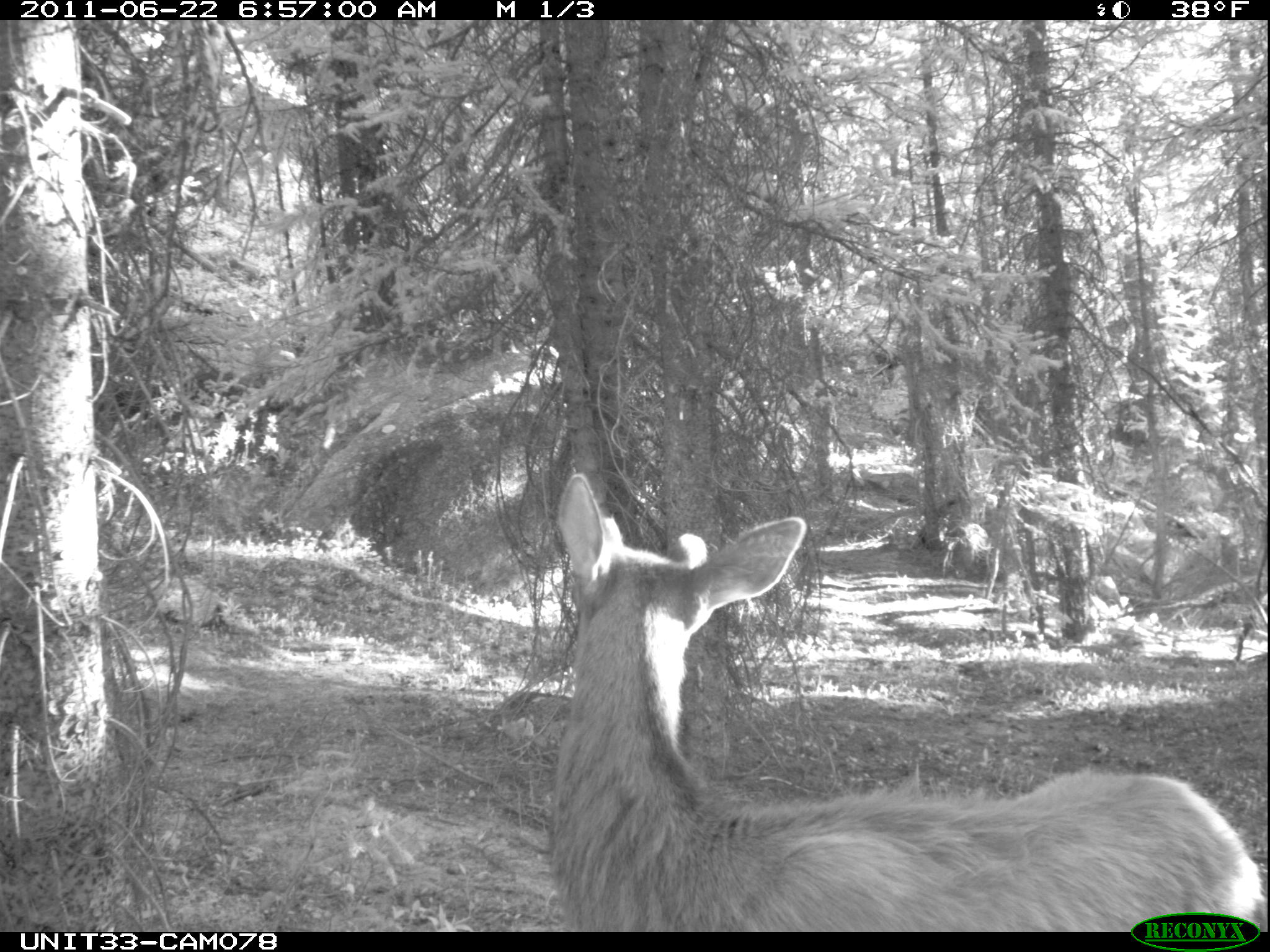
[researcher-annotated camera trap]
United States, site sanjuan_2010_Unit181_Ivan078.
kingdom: Animalia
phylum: Chordata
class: Mammalia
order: Artiodactyla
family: Cervidae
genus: Cervus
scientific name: Cervus elaphus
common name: red deer